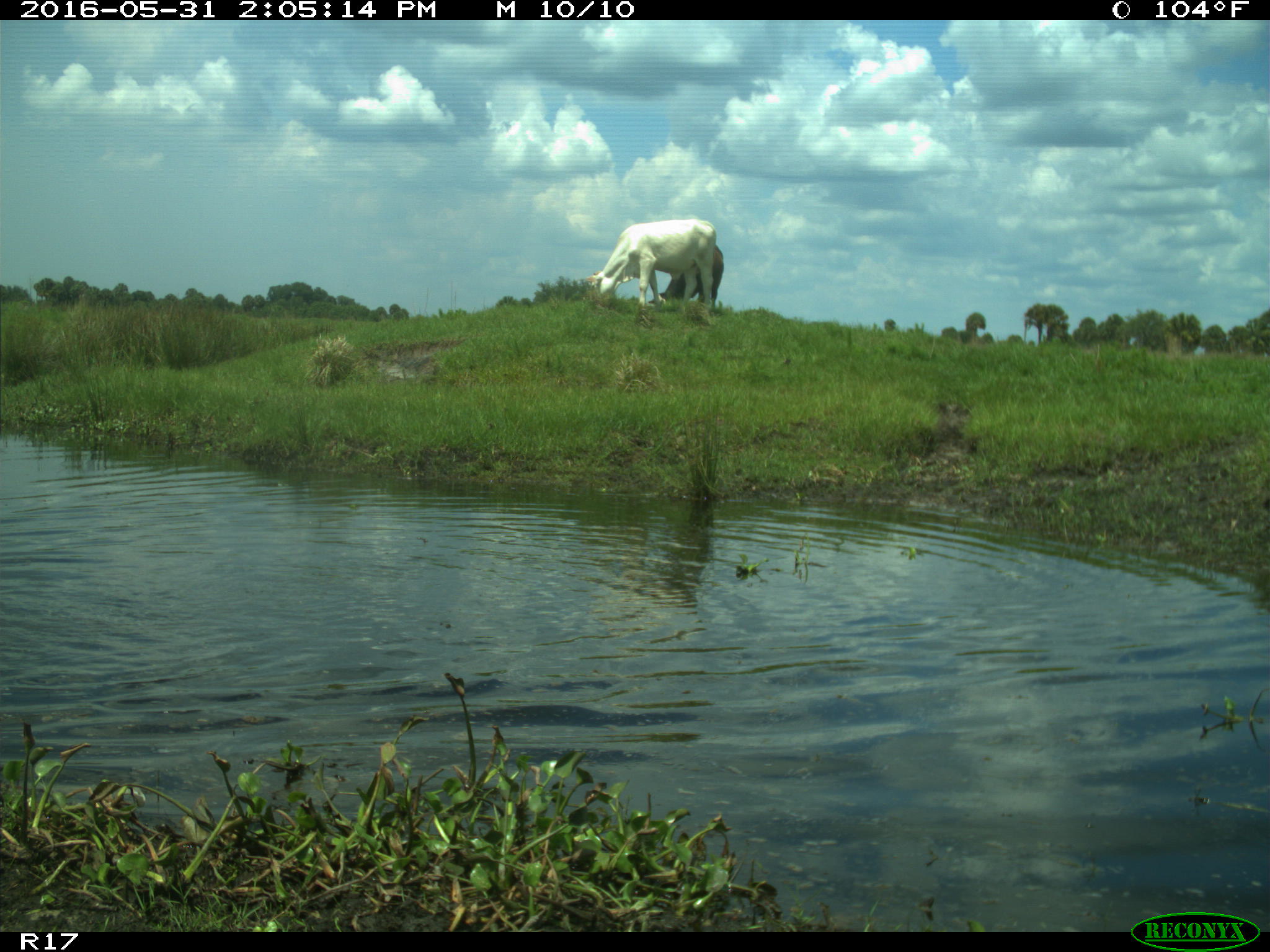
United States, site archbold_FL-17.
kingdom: Animalia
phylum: Chordata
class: Mammalia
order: Artiodactyla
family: Bovidae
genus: Bos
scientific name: Bos taurus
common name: domestic cow